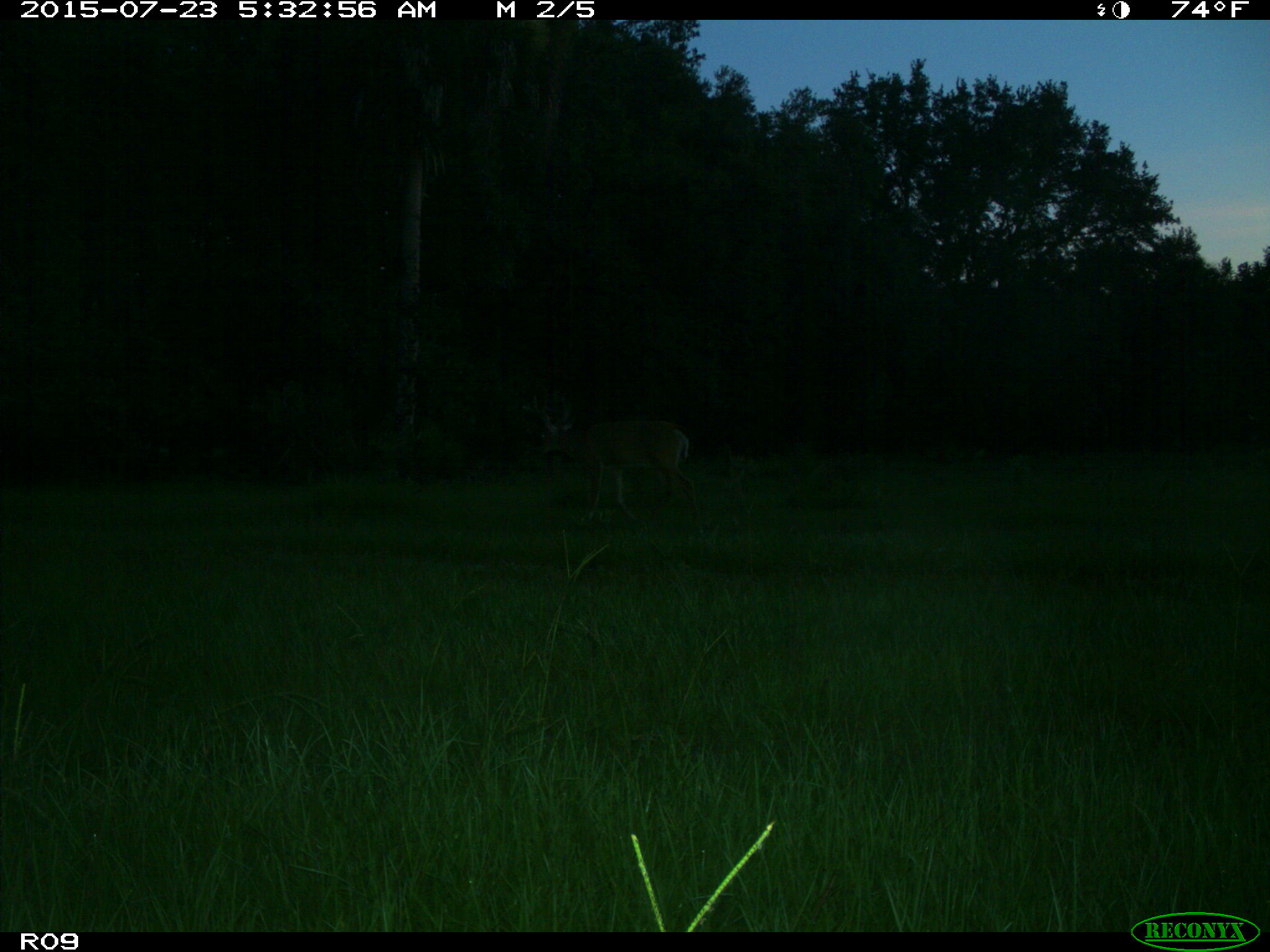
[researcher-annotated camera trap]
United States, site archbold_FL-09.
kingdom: Animalia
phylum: Chordata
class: Mammalia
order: Artiodactyla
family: Cervidae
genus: Odocoileus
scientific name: Odocoileus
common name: deer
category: unidentified deer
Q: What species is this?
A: Unidentified deer (deer) (Odocoileus).